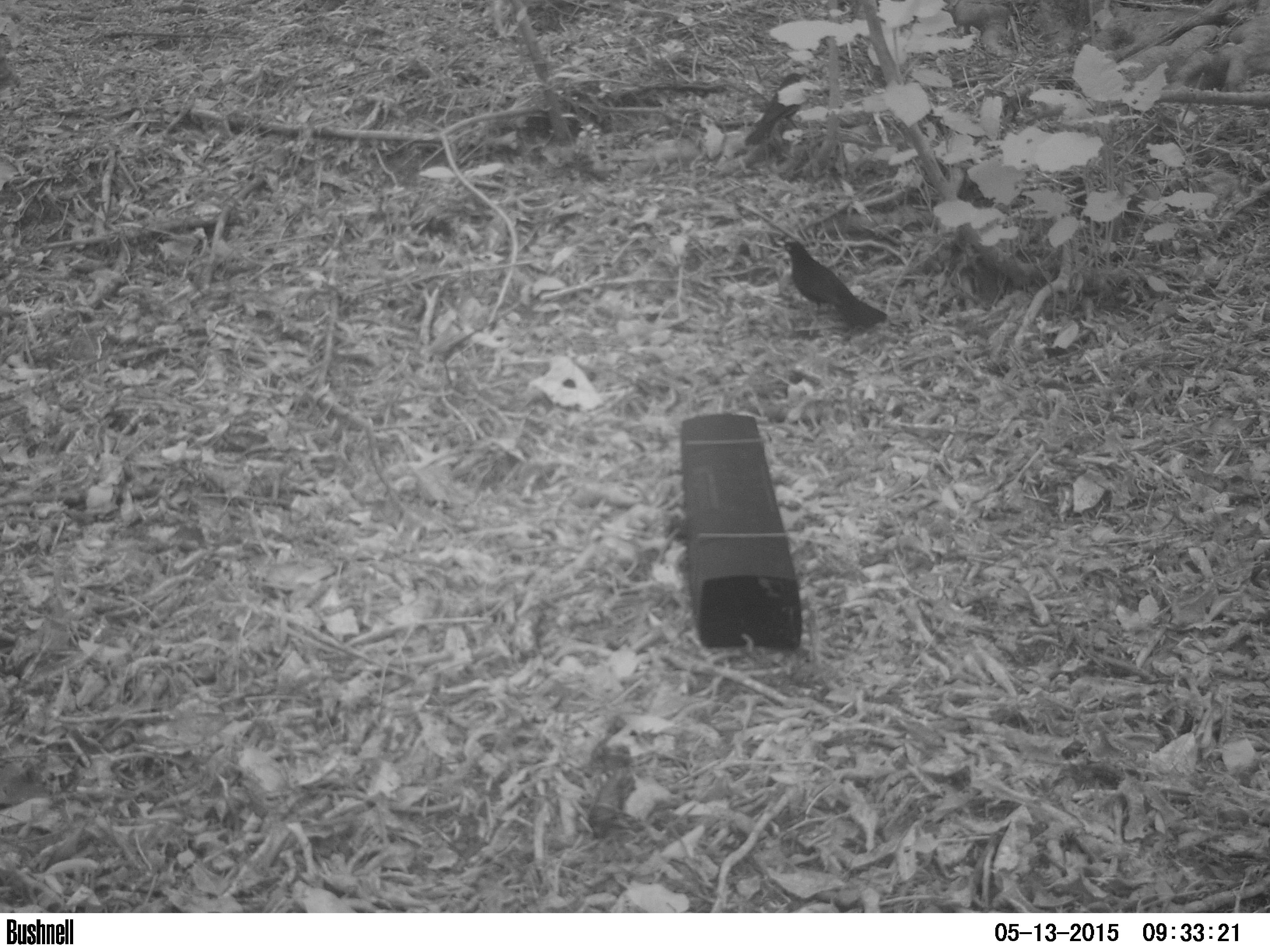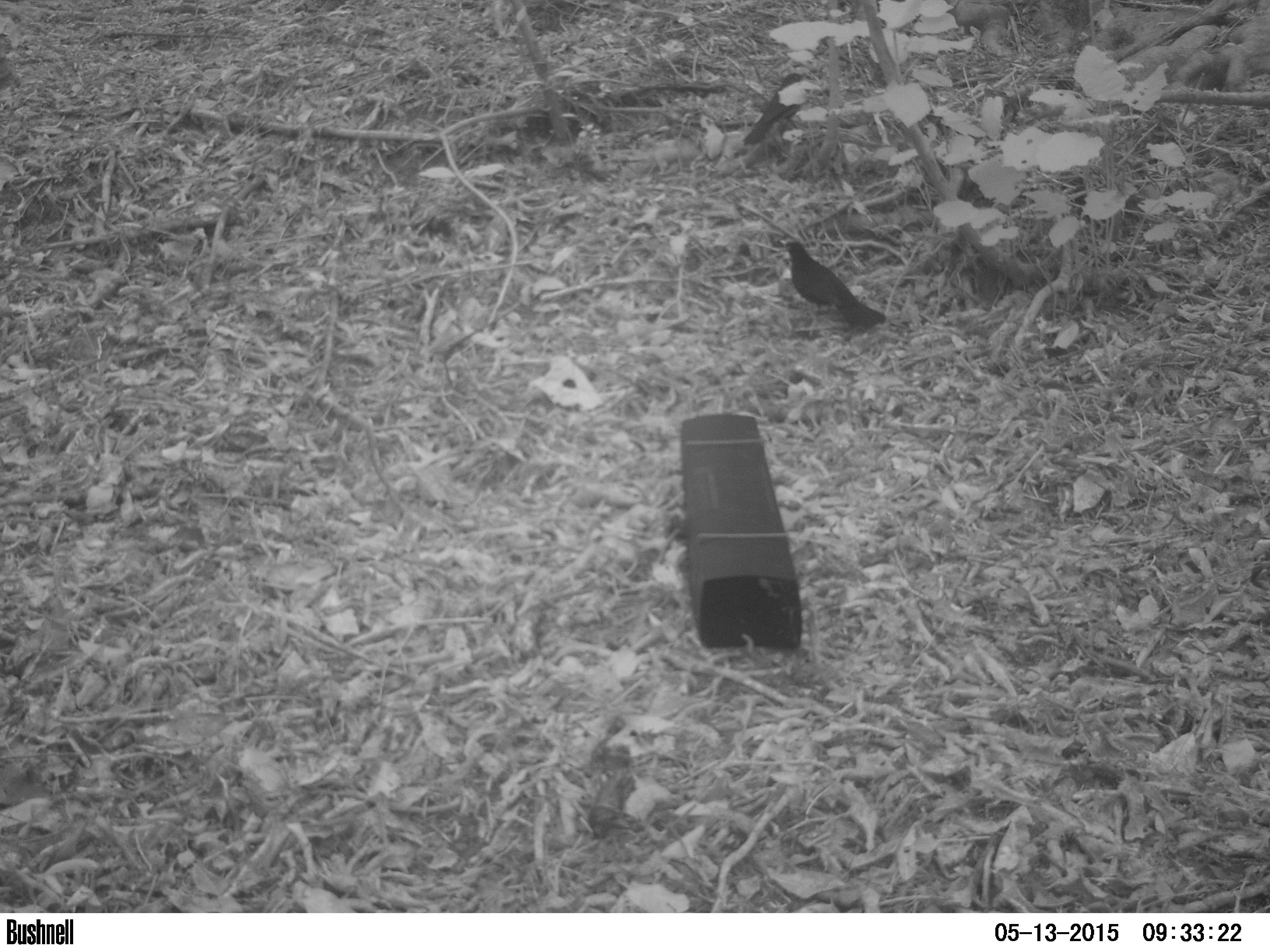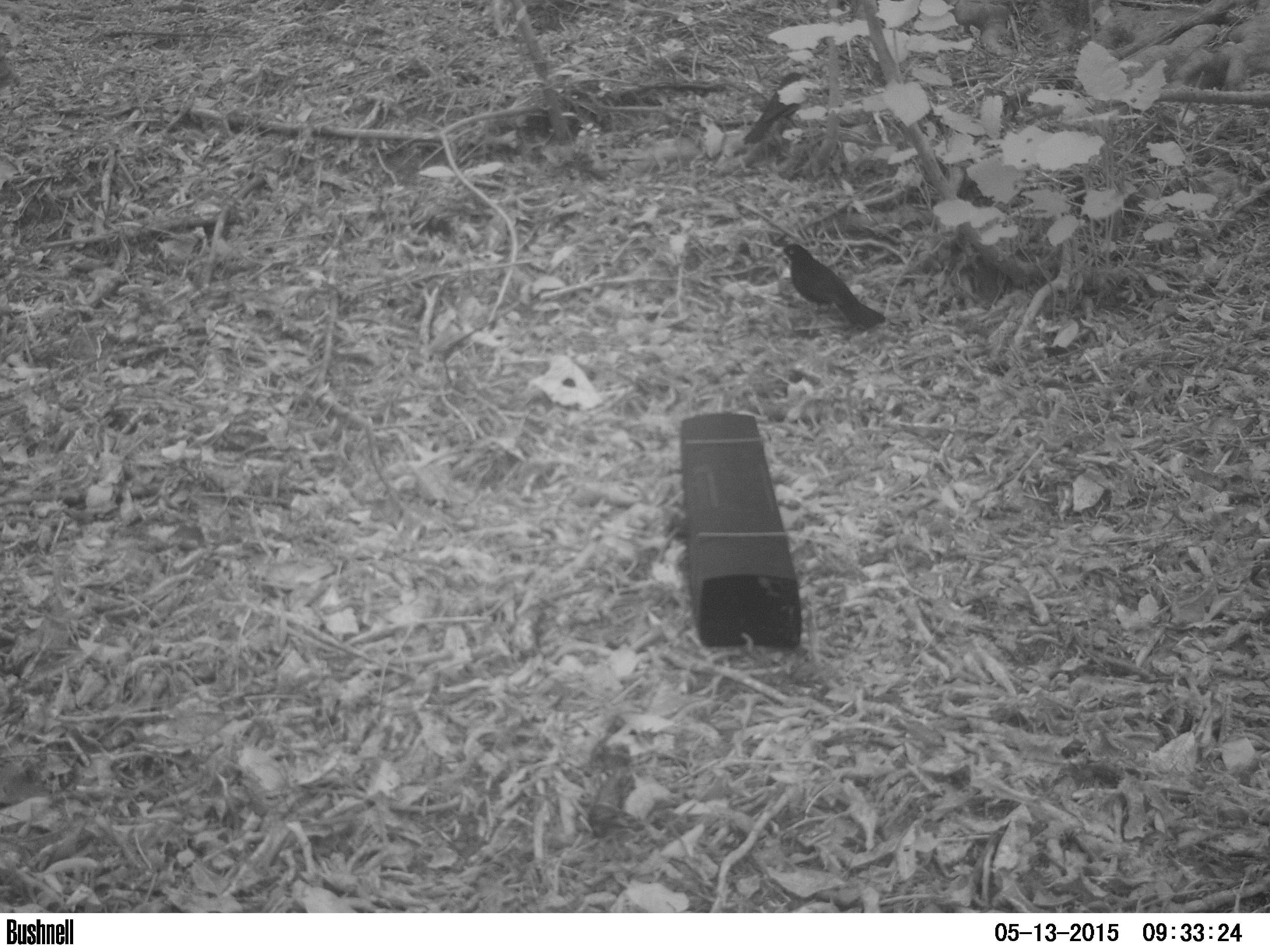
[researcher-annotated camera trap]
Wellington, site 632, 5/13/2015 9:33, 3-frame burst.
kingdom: Animalia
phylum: Chordata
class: Aves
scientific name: Aves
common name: bird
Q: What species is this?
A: Bird (Aves).